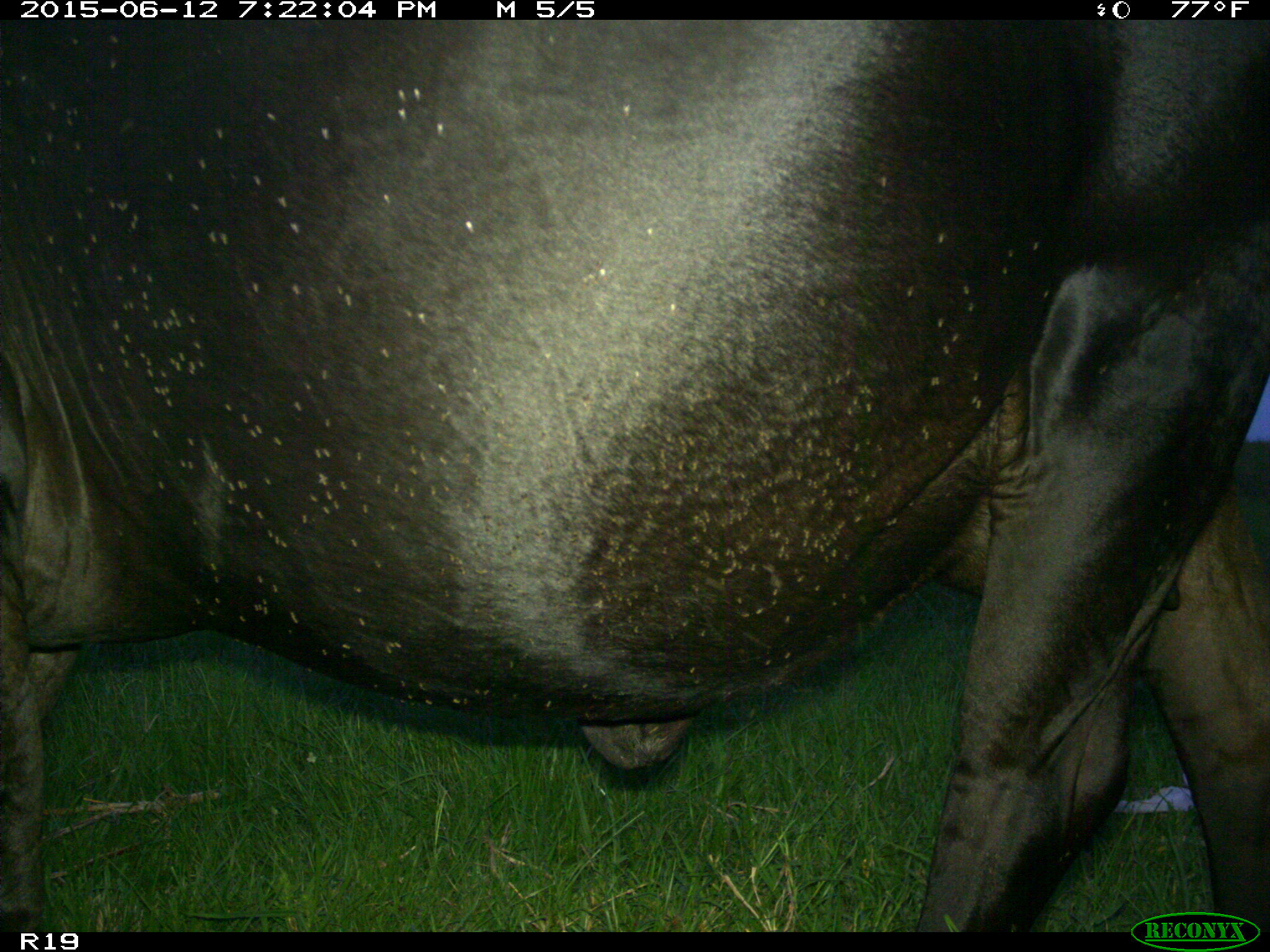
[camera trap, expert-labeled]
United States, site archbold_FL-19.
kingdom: Animalia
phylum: Chordata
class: Mammalia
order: Artiodactyla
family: Bovidae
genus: Bos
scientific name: Bos taurus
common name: domestic cow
Bos taurus (domestic cow).